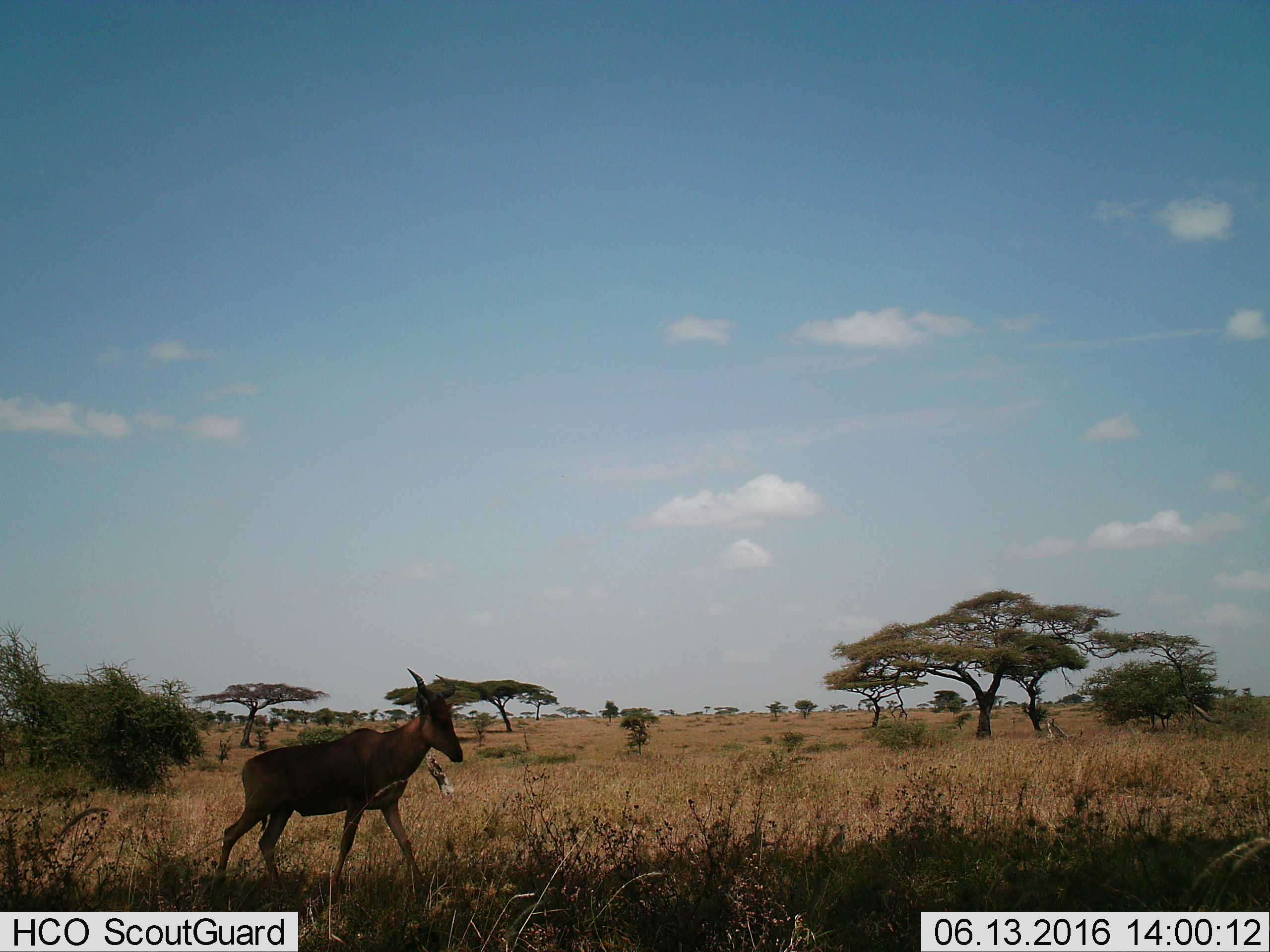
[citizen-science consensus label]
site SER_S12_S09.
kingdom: Animalia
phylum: Chordata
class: Mammalia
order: Artiodactyla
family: Bovidae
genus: Alcelaphus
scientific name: Alcelaphus buselaphus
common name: hartebeest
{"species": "hartebeest (Alcelaphus buselaphus)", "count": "1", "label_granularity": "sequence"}